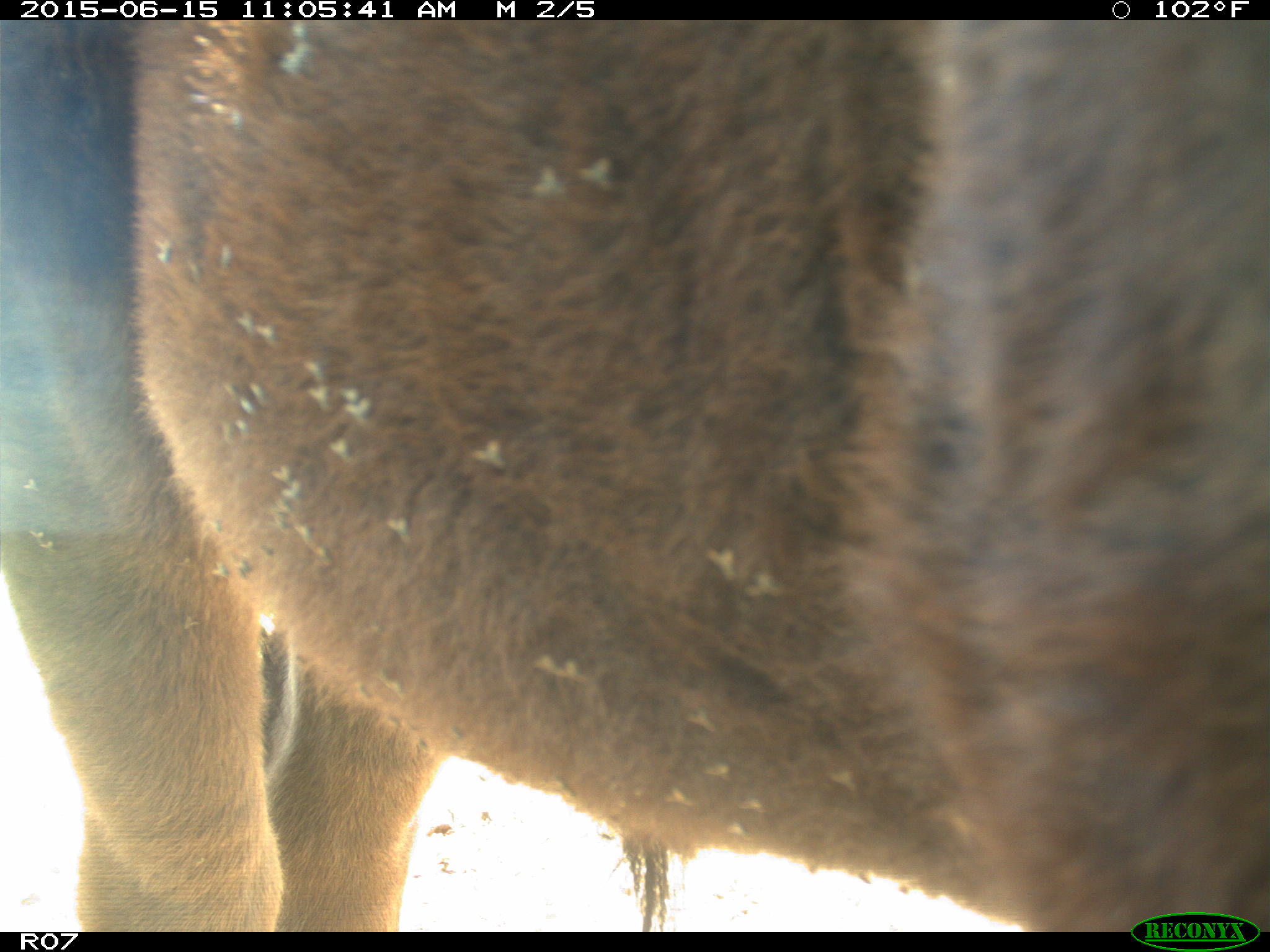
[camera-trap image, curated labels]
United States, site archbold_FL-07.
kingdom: Animalia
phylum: Chordata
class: Mammalia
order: Artiodactyla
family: Bovidae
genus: Bos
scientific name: Bos taurus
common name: domestic cow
Bos taurus (domestic cow).